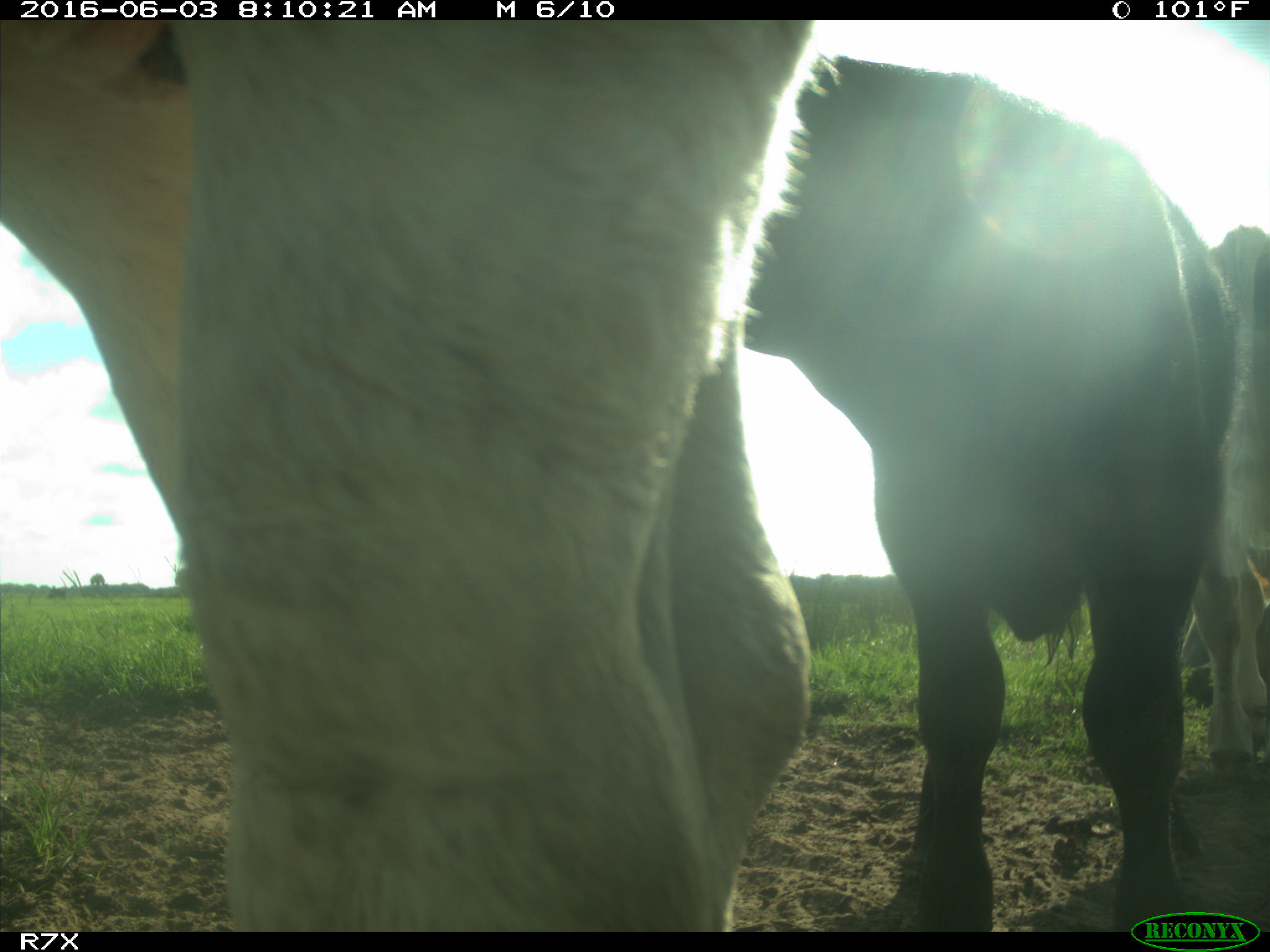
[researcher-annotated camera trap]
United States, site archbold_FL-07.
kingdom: Animalia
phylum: Chordata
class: Mammalia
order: Artiodactyla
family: Bovidae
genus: Bos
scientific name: Bos taurus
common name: domestic cow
Bos taurus (domestic cow).